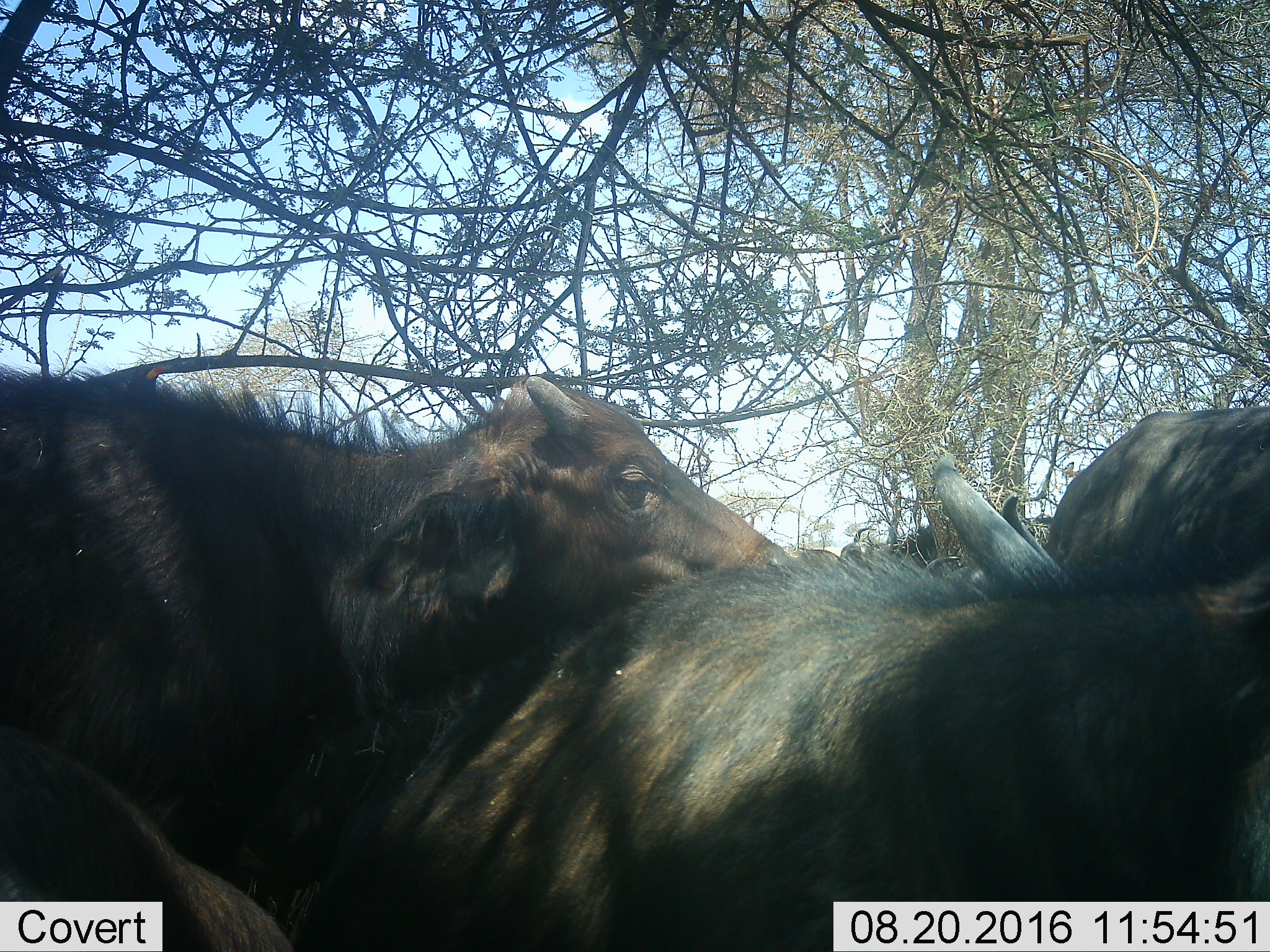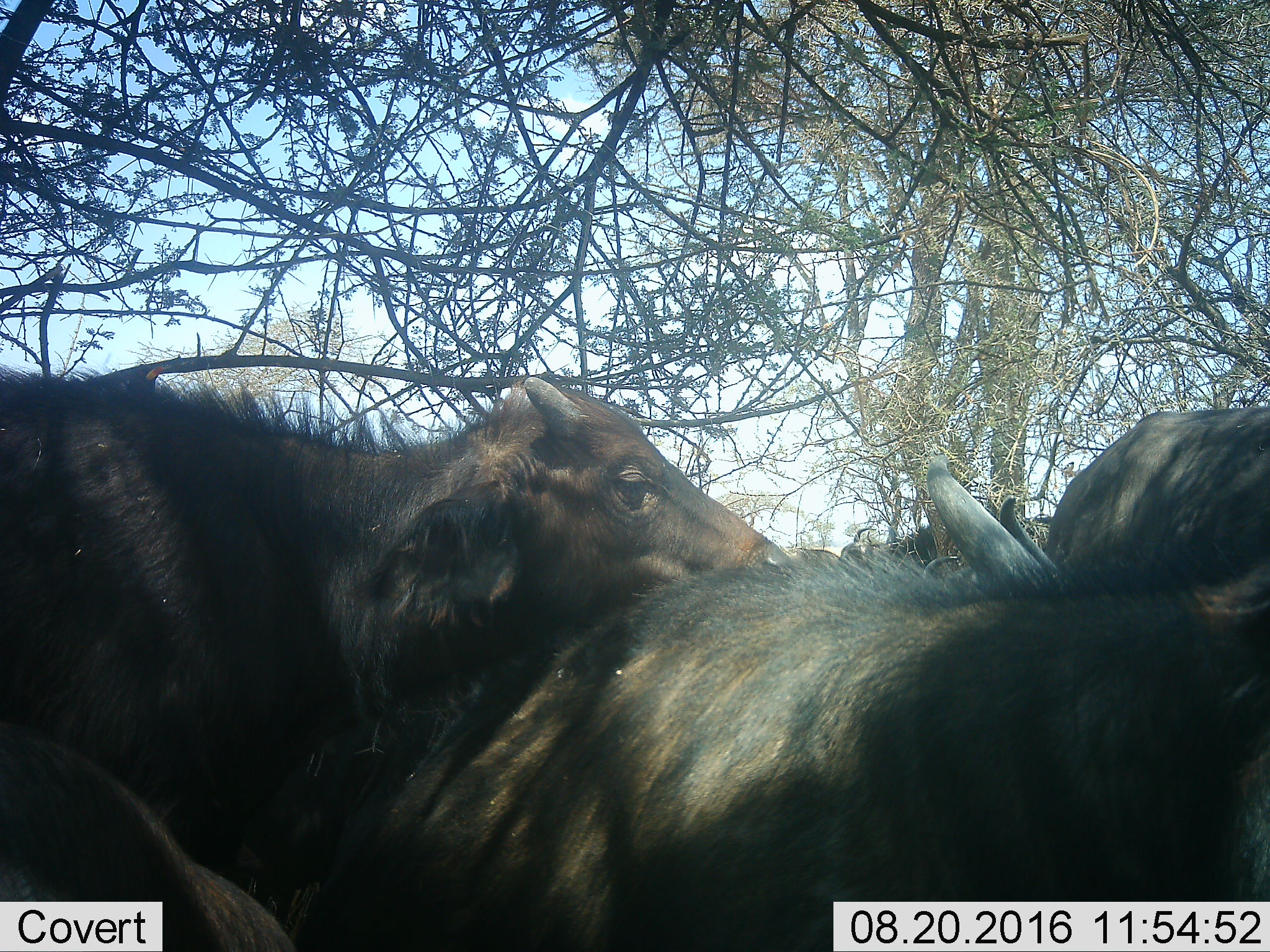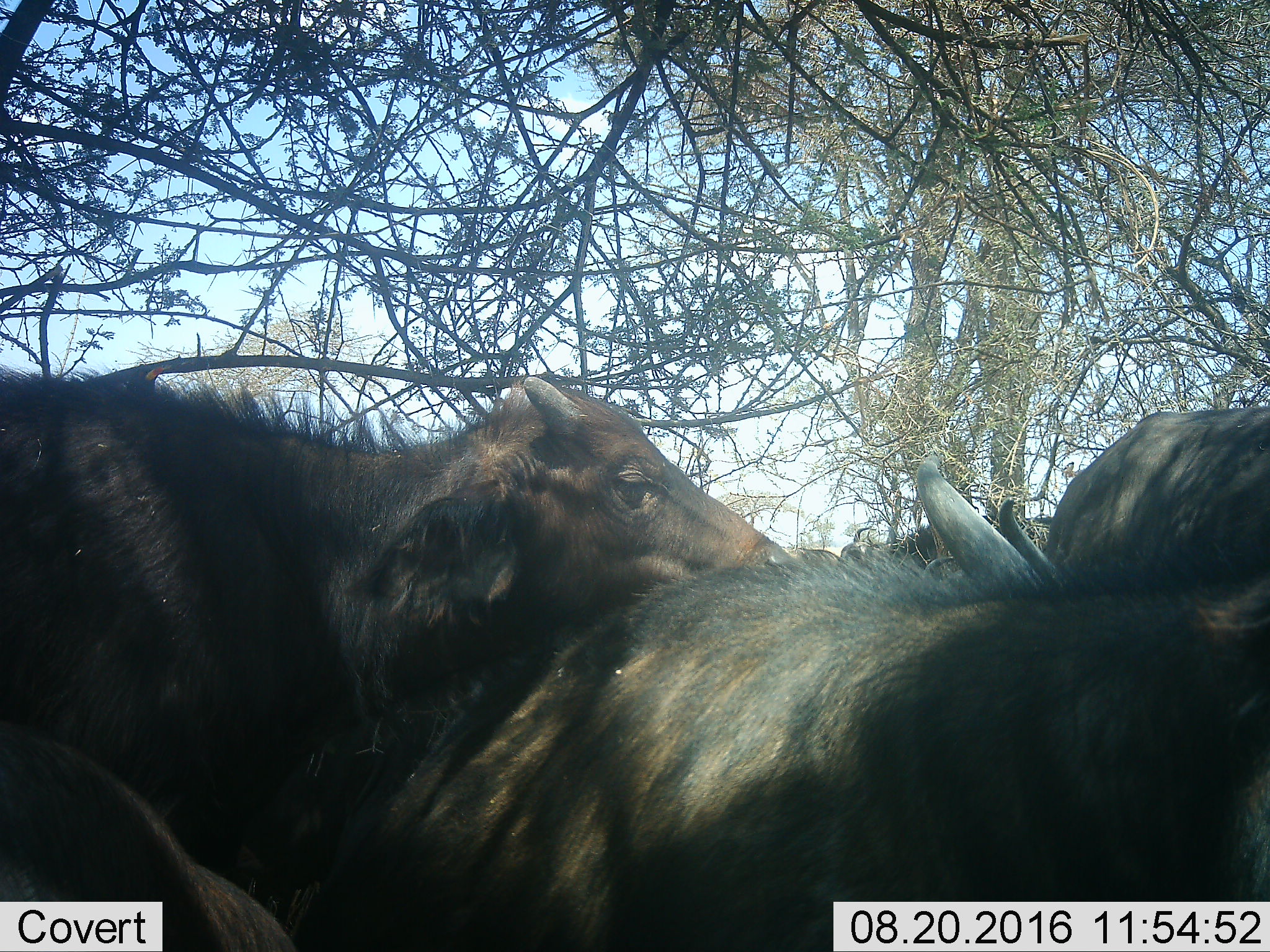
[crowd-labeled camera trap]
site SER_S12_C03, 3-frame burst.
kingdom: Animalia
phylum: Chordata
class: Mammalia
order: Artiodactyla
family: Bovidae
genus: Syncerus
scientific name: Syncerus caffer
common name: african buffalo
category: buffalo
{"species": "buffalo (african buffalo) (Syncerus caffer)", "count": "6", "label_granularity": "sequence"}